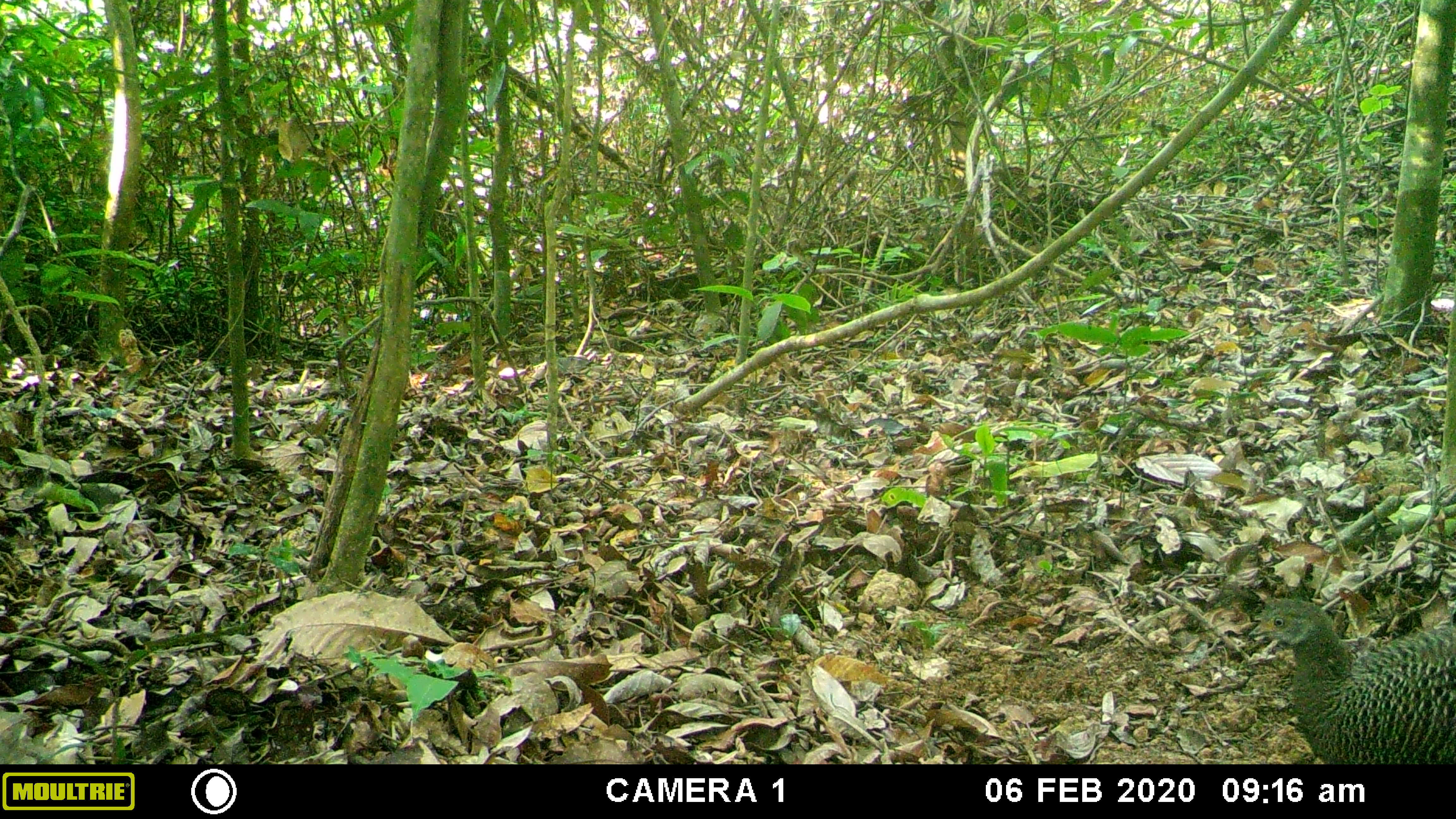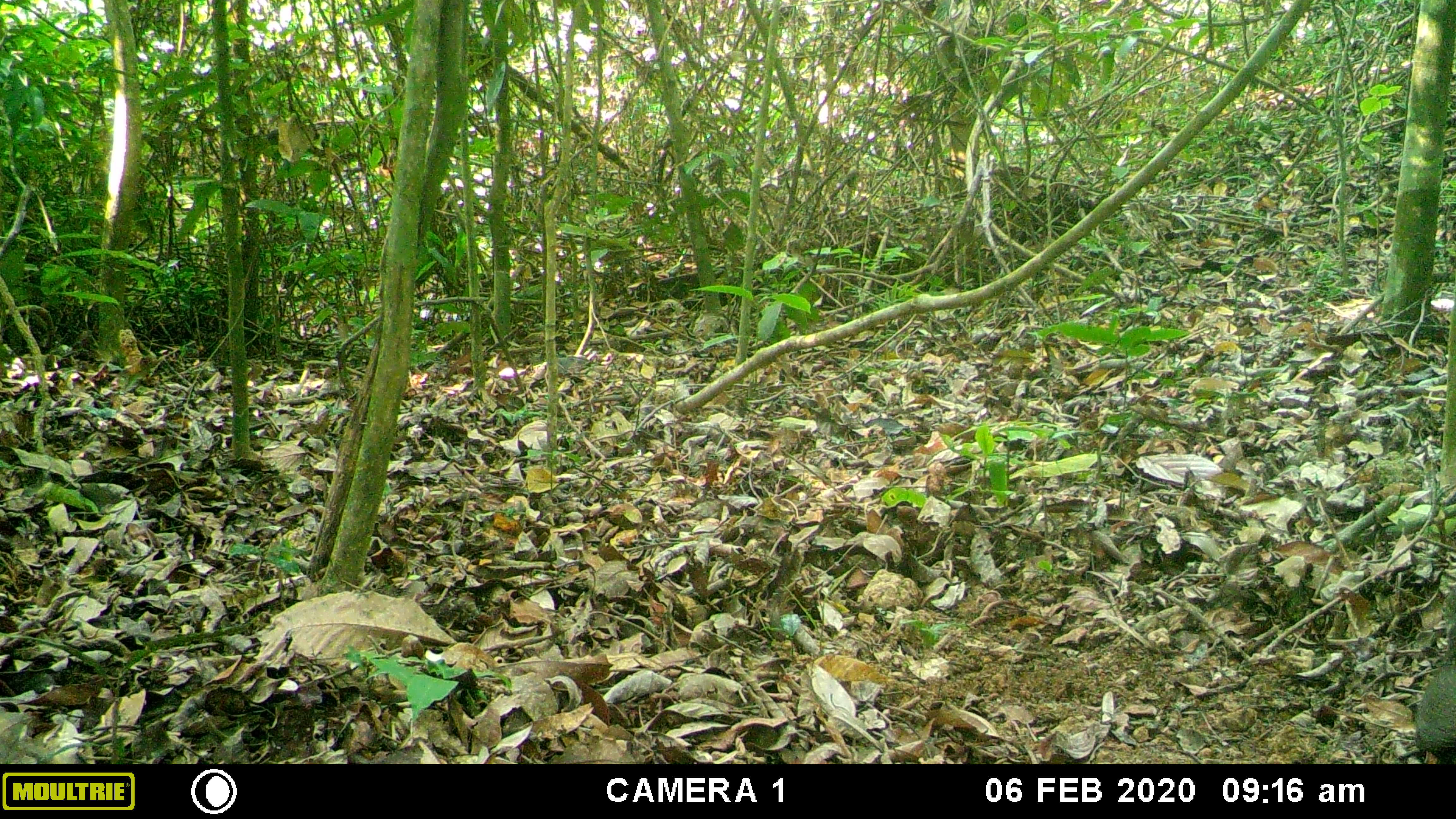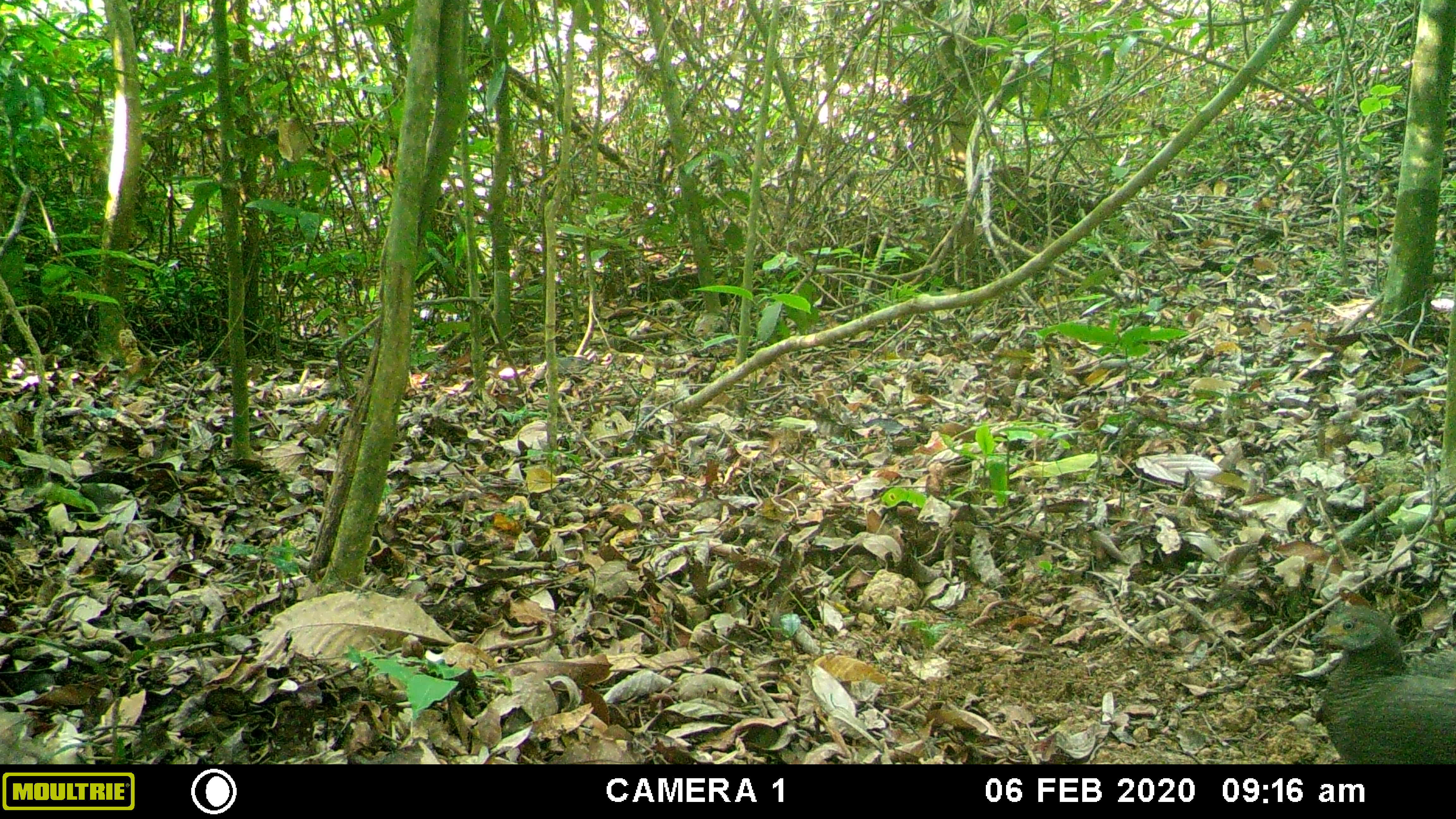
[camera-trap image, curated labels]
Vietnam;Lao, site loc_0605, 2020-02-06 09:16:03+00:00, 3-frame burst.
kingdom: Animalia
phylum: Chordata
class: Aves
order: Galliformes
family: Phasianidae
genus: Polyplectron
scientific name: Polyplectron bicalcaratum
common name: gray peacock-pheasant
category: grey peacock pheasant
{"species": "grey peacock pheasant (gray peacock-pheasant) (Polyplectron bicalcaratum)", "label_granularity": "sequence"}